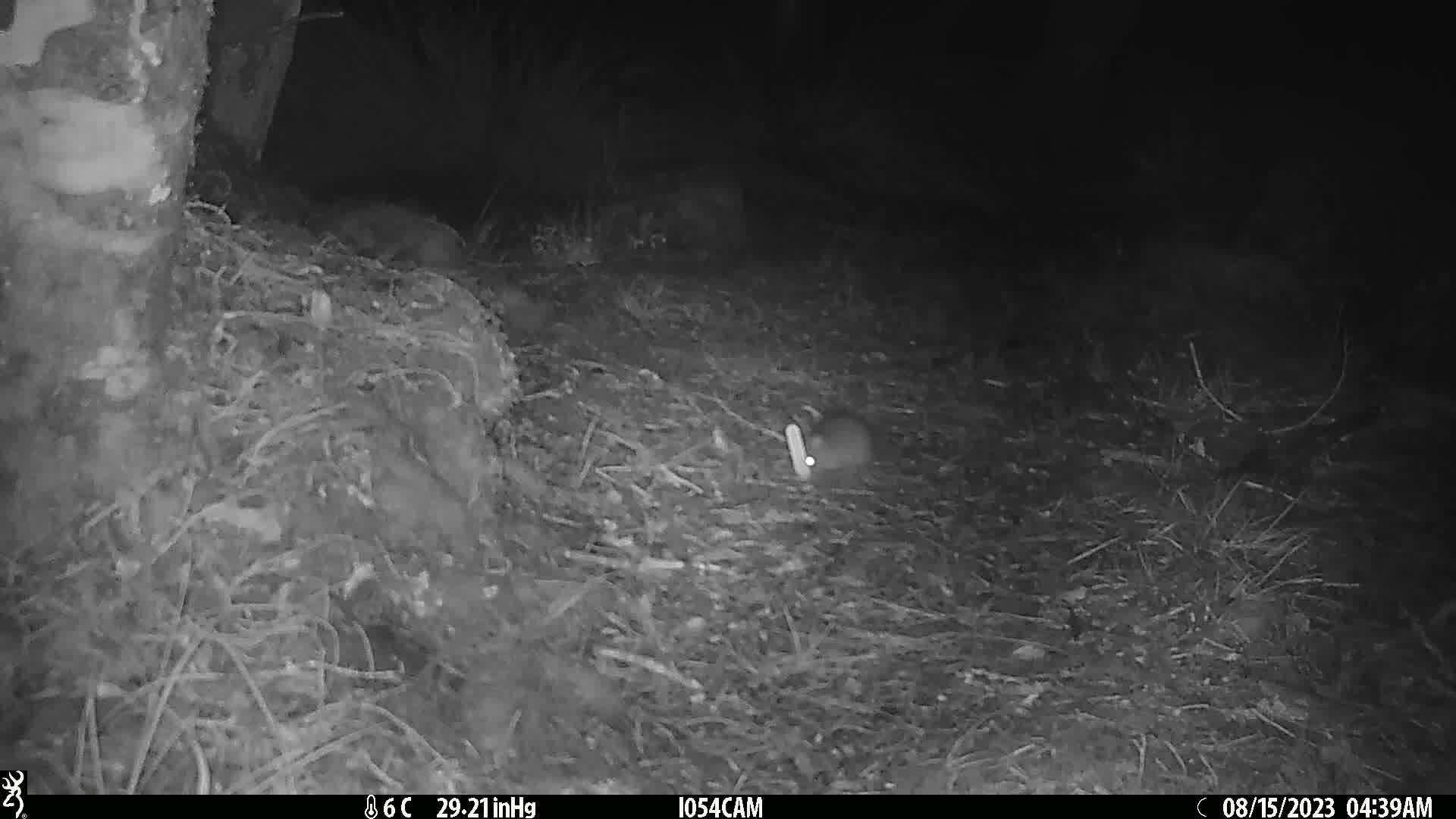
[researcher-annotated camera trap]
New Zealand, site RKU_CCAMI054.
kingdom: Animalia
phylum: Chordata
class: Mammalia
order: Rodentia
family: Muridae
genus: Rattus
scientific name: Rattus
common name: rat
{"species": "rat (Rattus)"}